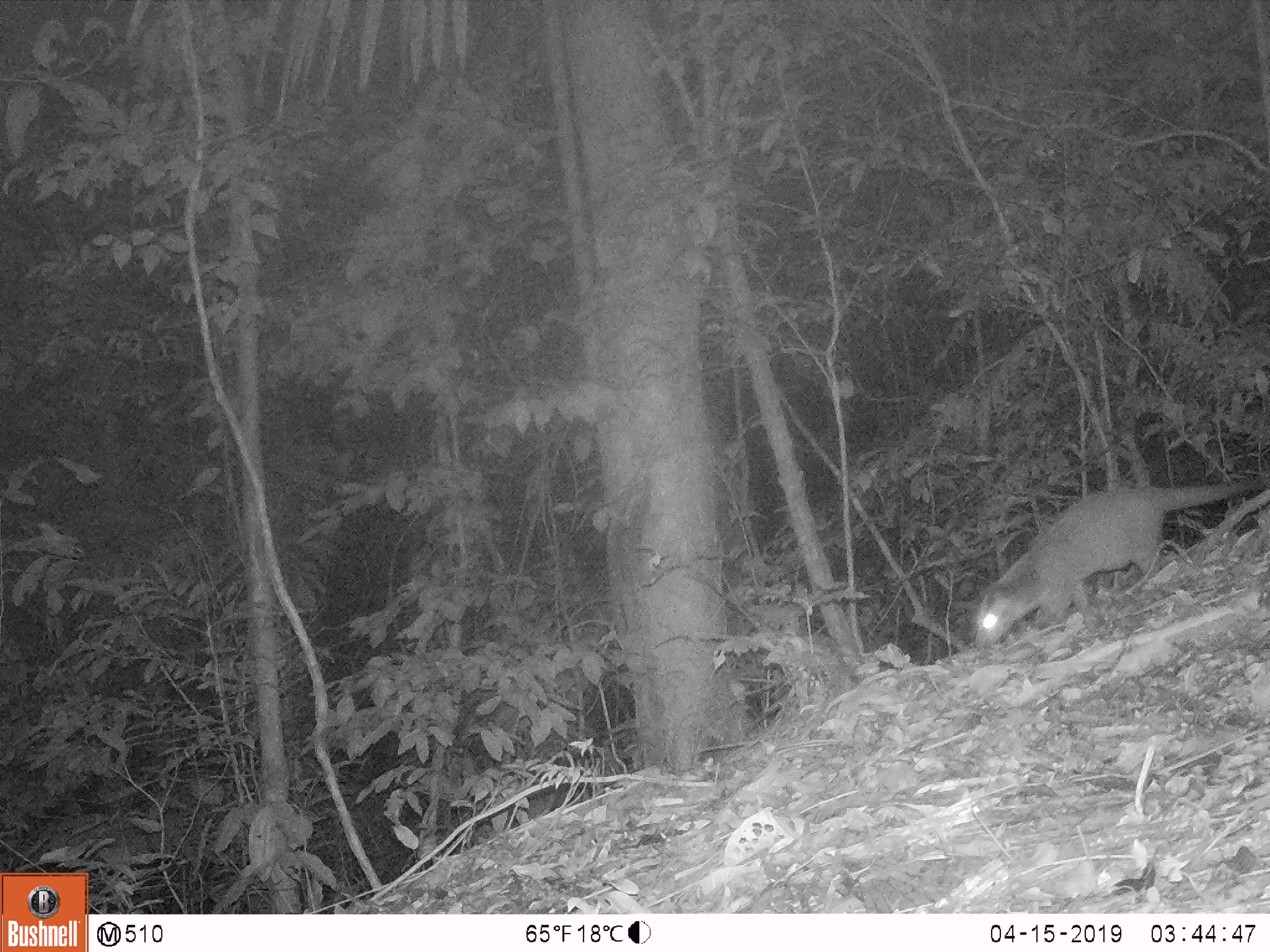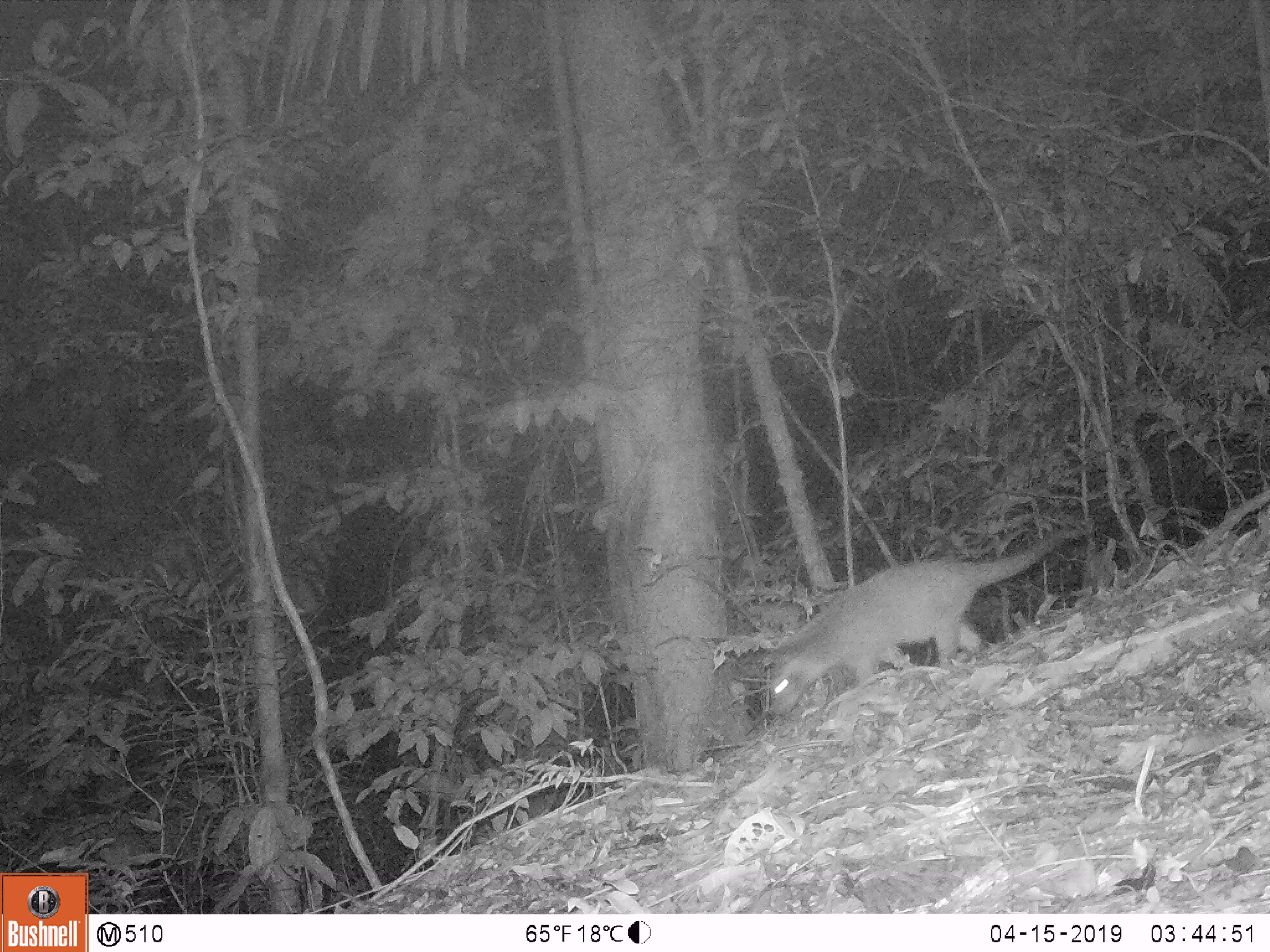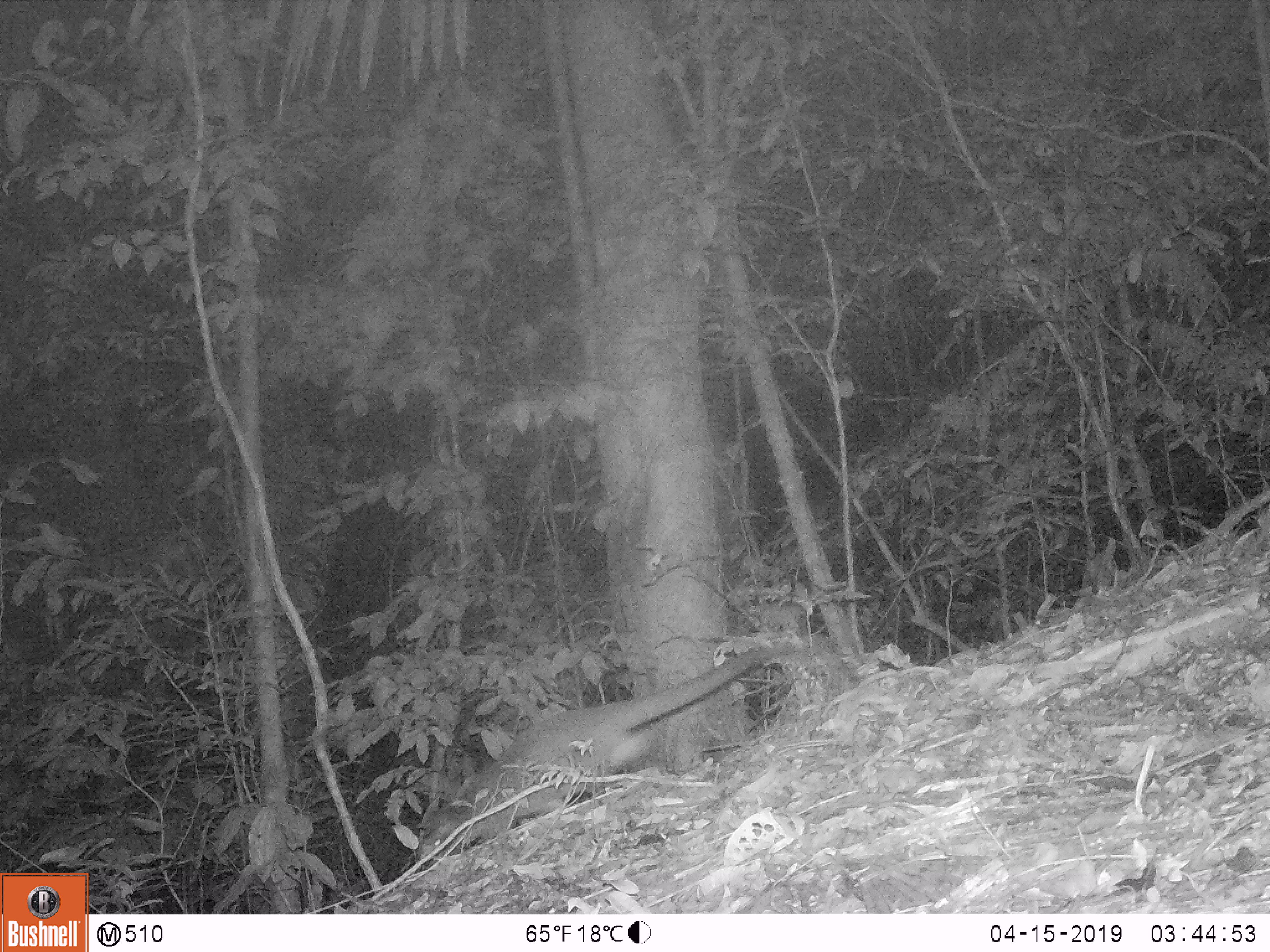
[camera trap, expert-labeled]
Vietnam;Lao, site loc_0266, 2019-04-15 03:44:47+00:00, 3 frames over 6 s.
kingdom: Animalia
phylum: Chordata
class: Mammalia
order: Carnivora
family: Viverridae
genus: Paguma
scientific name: Paguma larvata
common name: masked palm civet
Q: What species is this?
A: Masked palm civet (Paguma larvata).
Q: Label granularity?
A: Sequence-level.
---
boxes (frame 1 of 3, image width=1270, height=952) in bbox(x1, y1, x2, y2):
masked palm civet: bbox(975, 475, 1262, 645)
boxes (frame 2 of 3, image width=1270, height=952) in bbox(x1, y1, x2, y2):
masked palm civet: bbox(767, 528, 1085, 717)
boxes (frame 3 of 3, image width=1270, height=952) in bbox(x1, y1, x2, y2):
masked palm civet: bbox(418, 641, 773, 862)